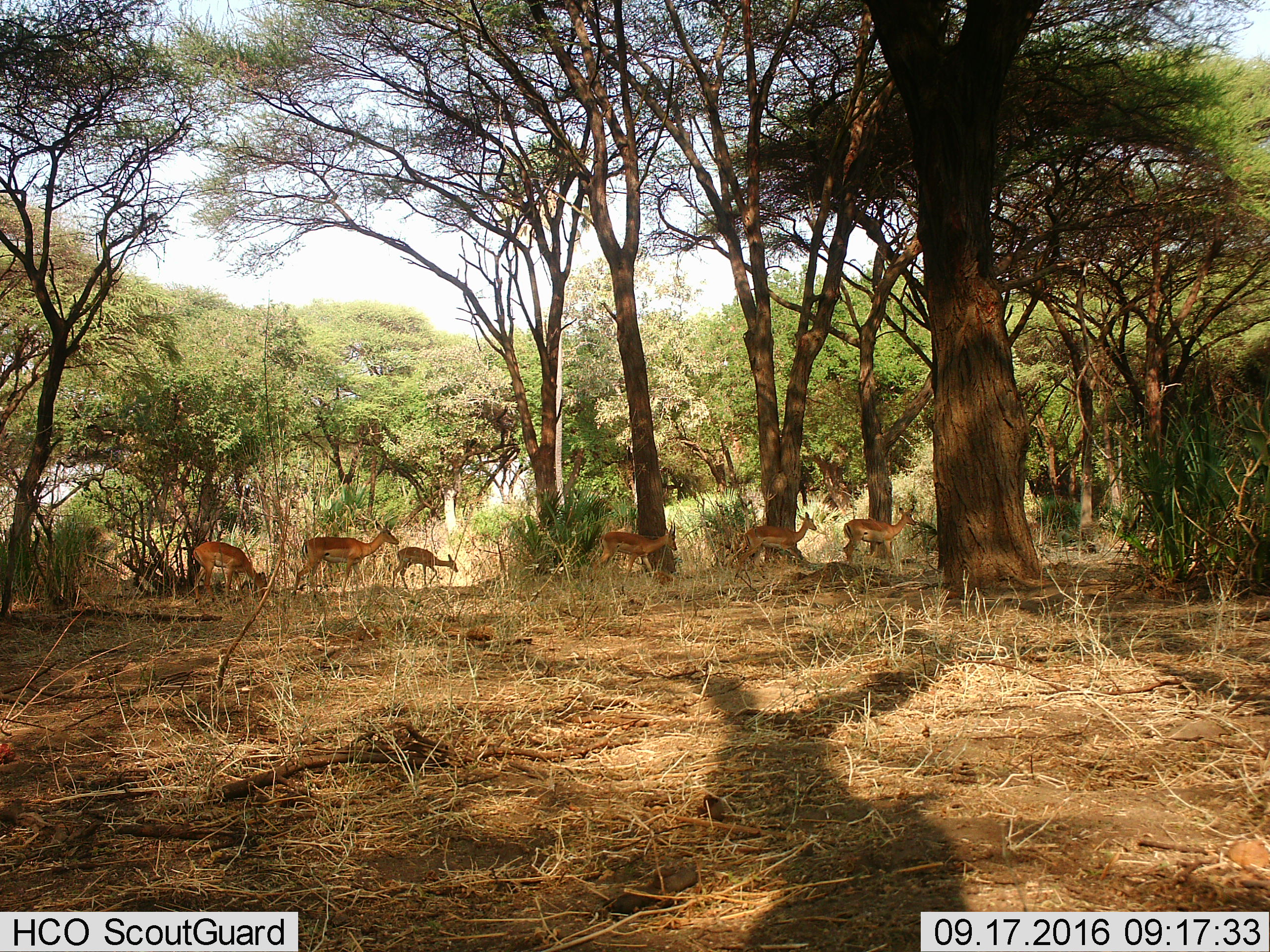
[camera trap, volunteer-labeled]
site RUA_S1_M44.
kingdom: Animalia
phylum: Chordata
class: Mammalia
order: Artiodactyla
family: Bovidae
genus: Aepyceros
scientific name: Aepyceros melampus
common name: impala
Impala (Aepyceros melampus), count 6. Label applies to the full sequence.